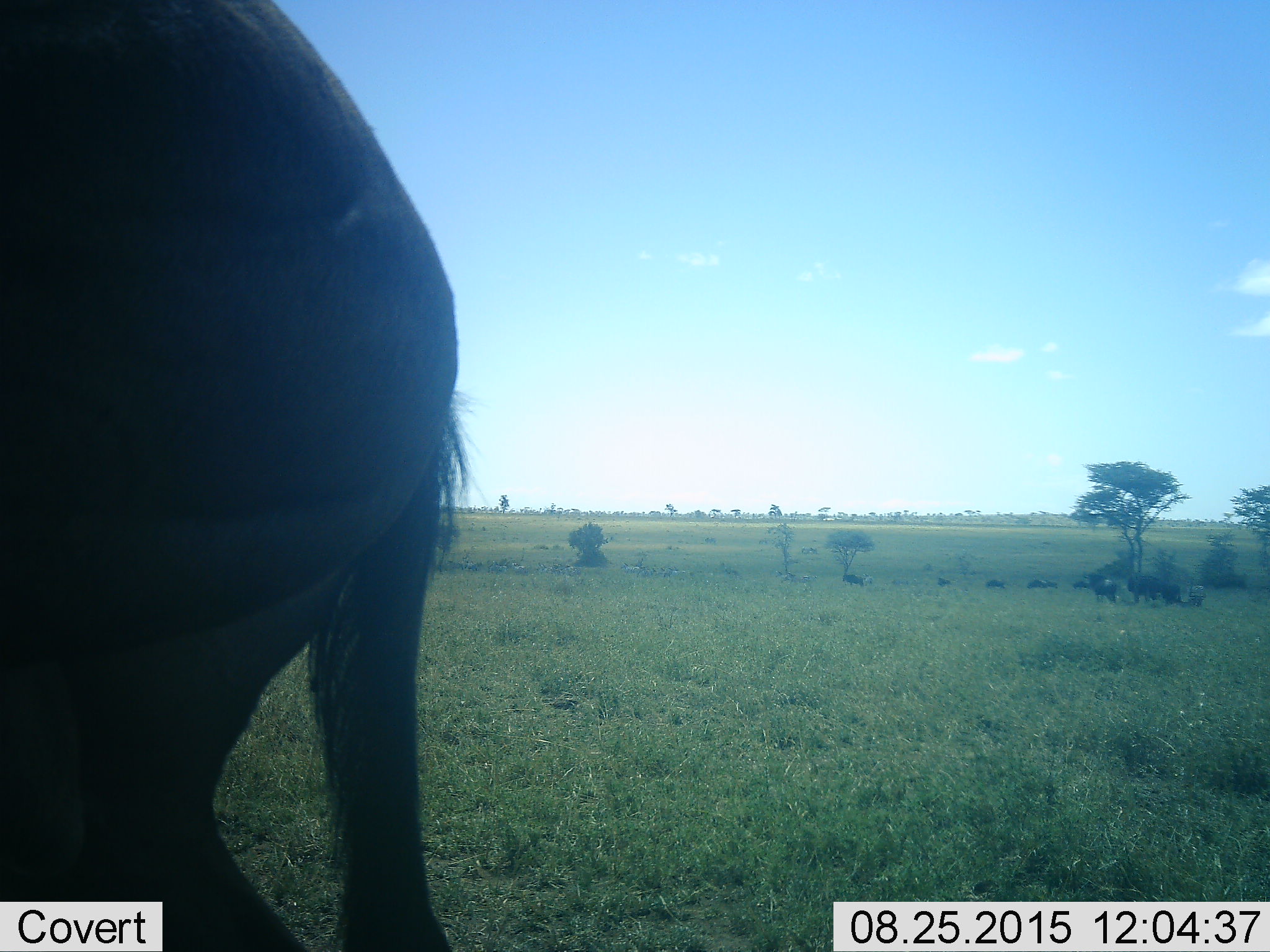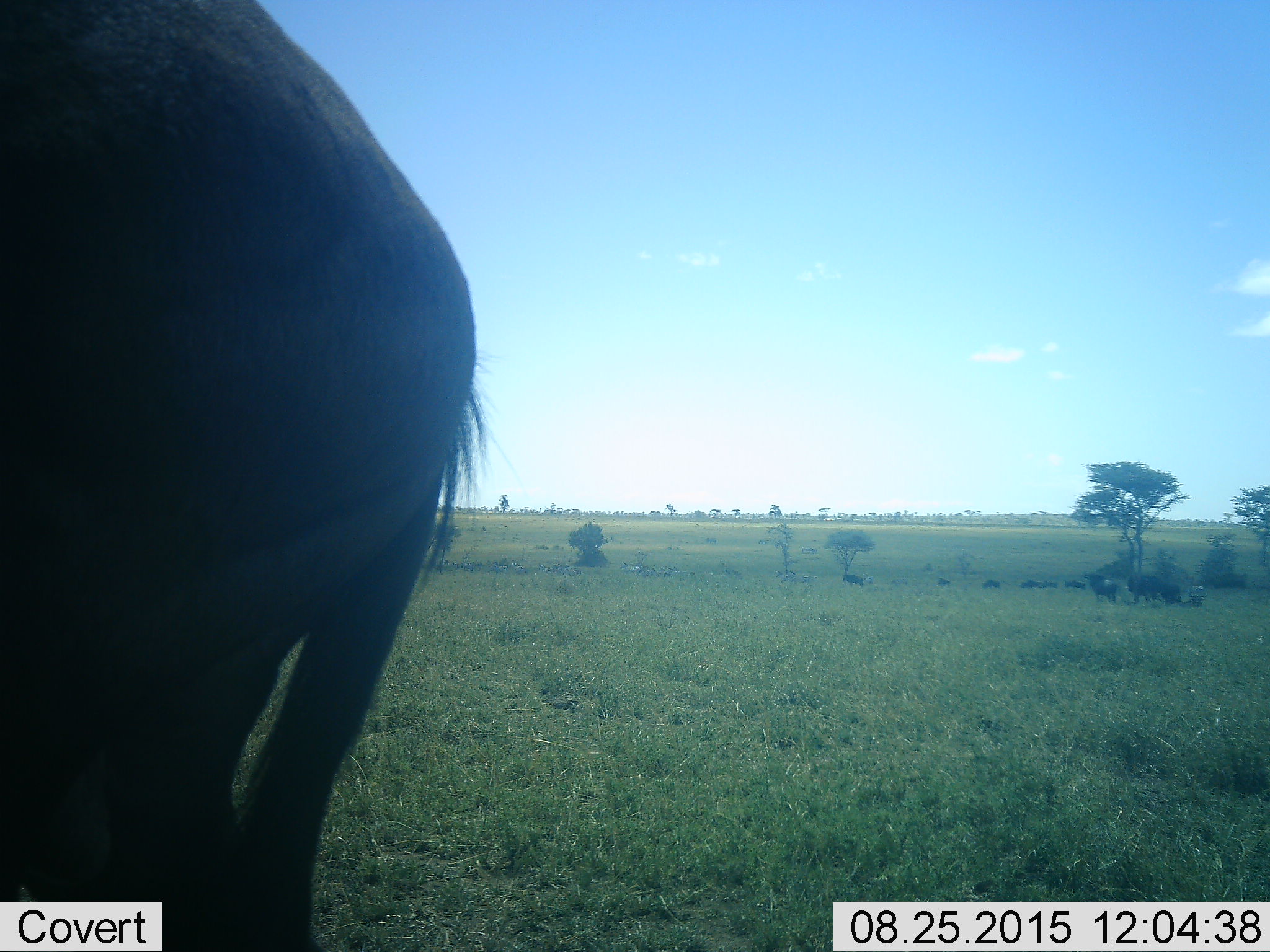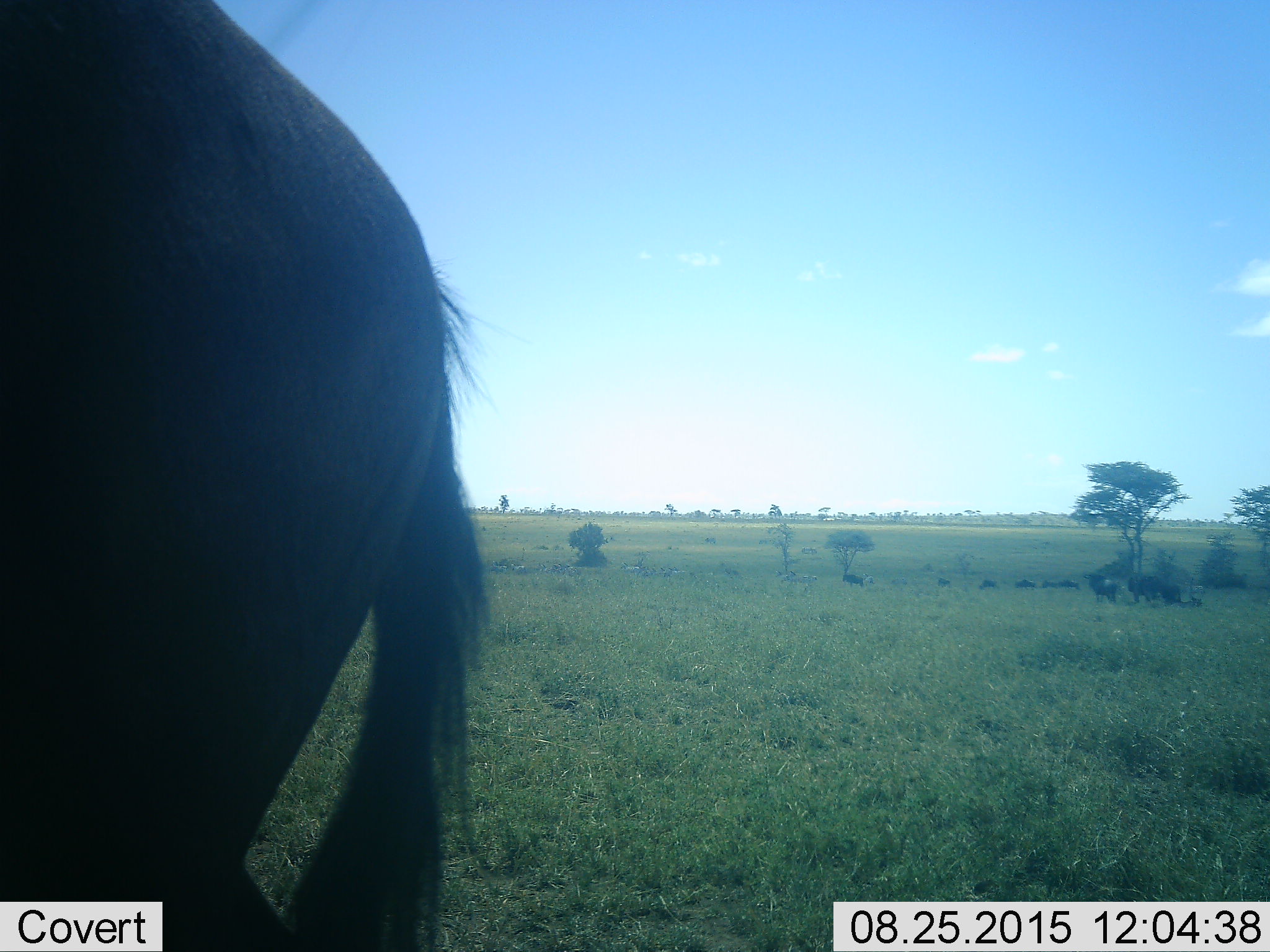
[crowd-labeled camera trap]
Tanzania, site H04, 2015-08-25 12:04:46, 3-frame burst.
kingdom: Animalia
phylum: Chordata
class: Mammalia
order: Artiodactyla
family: Bovidae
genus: Connochaetes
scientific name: Connochaetes taurinus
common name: blue wildebeest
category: wildebeest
Wildebeest (blue wildebeest) (Connochaetes taurinus), count 11-50. Behavior (volunteer vote fractions): standing 100%, resting 0%, moving 50%, interacting 0%. Young present (vote fraction): 0%. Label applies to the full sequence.